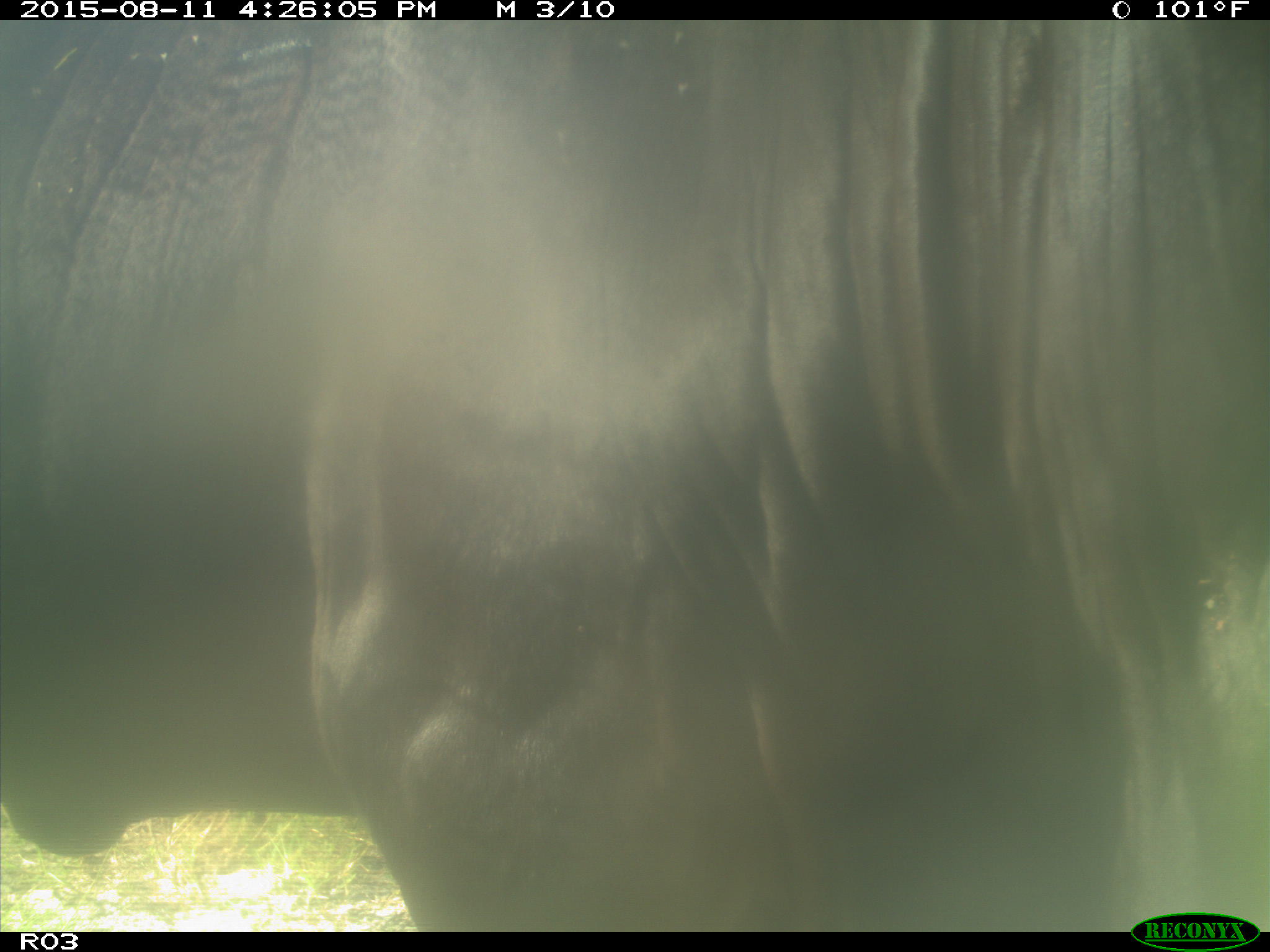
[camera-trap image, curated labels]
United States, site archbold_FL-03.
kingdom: Animalia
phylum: Chordata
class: Mammalia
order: Artiodactyla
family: Bovidae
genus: Bos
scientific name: Bos taurus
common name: domestic cow